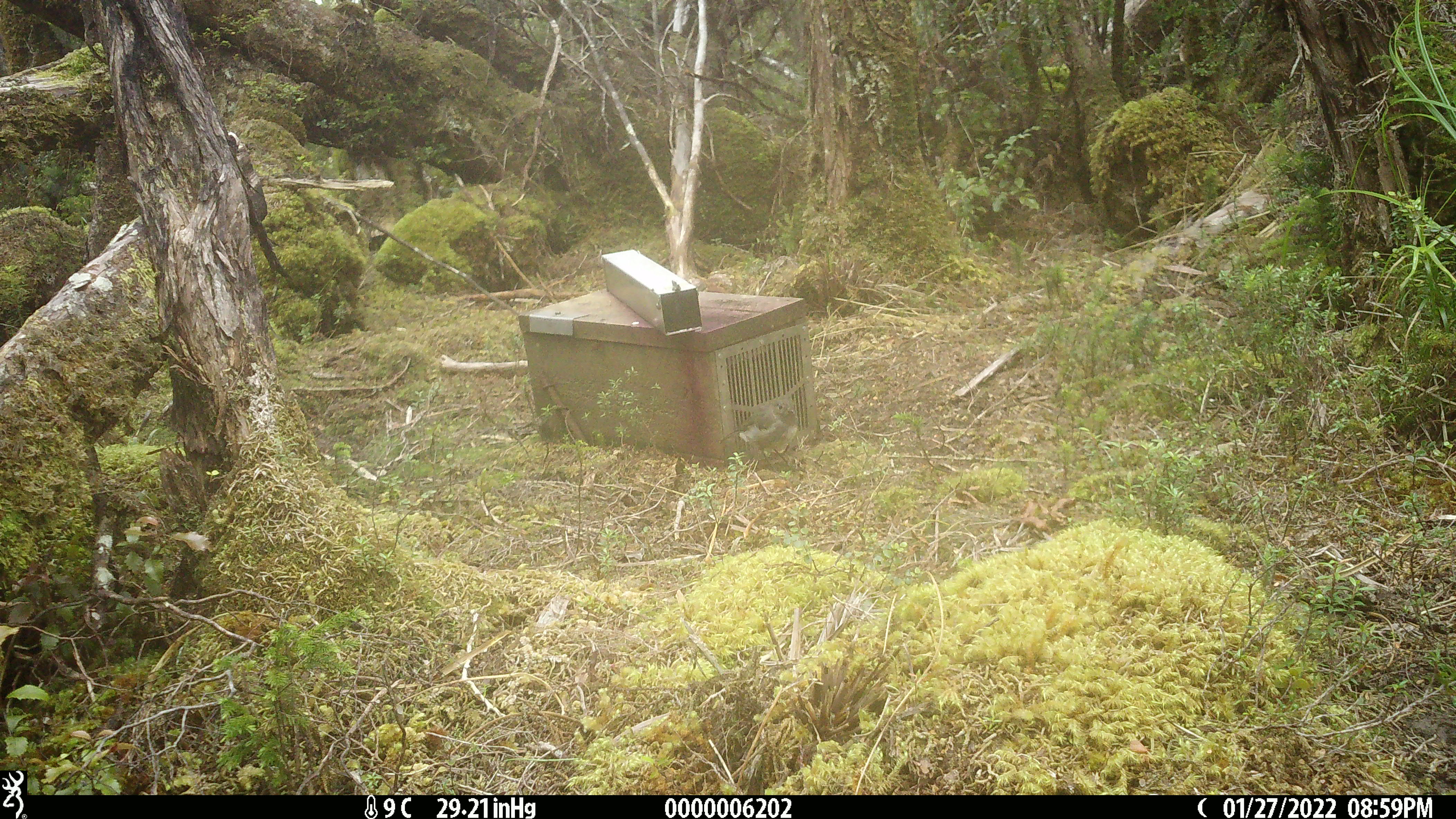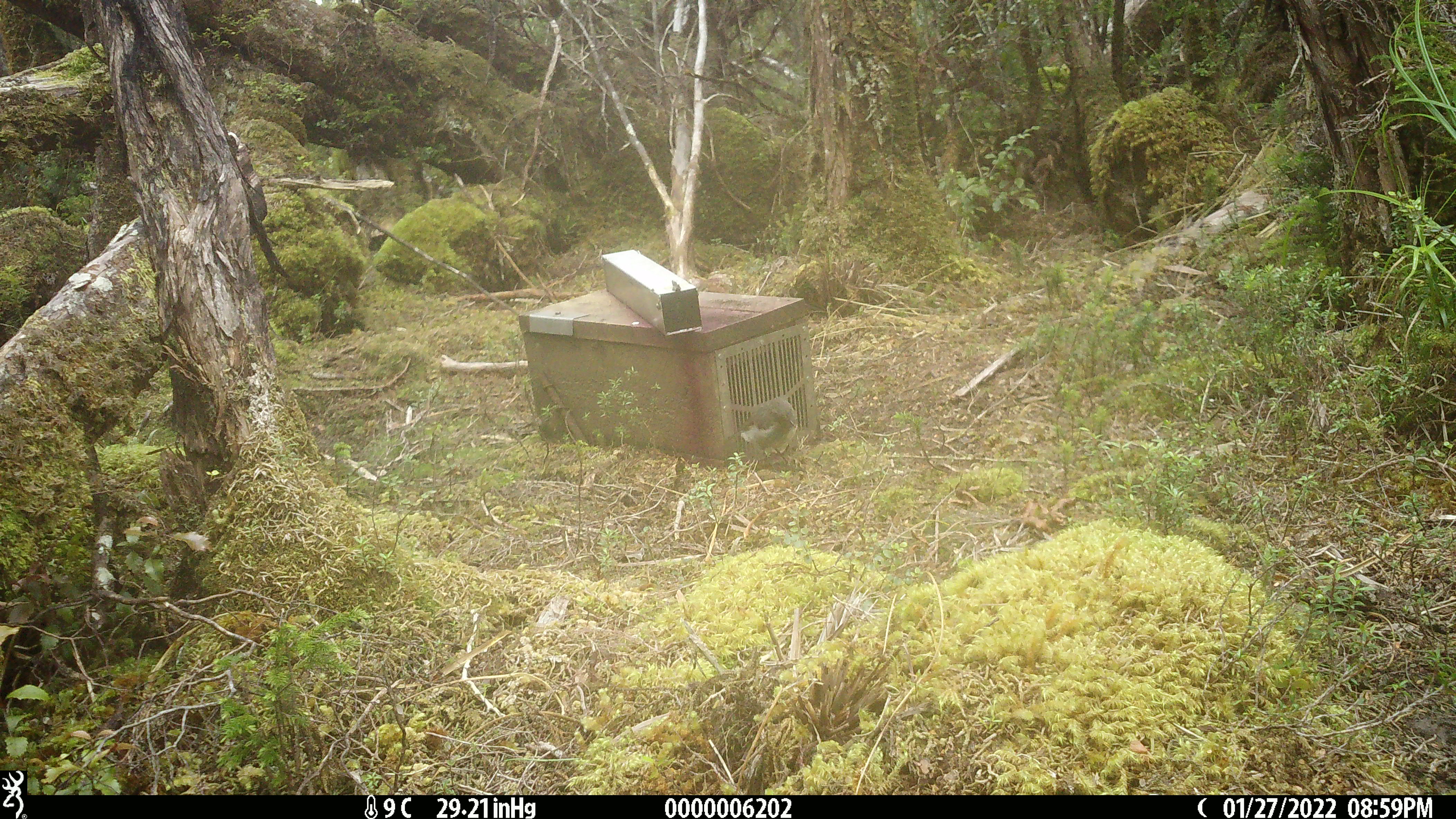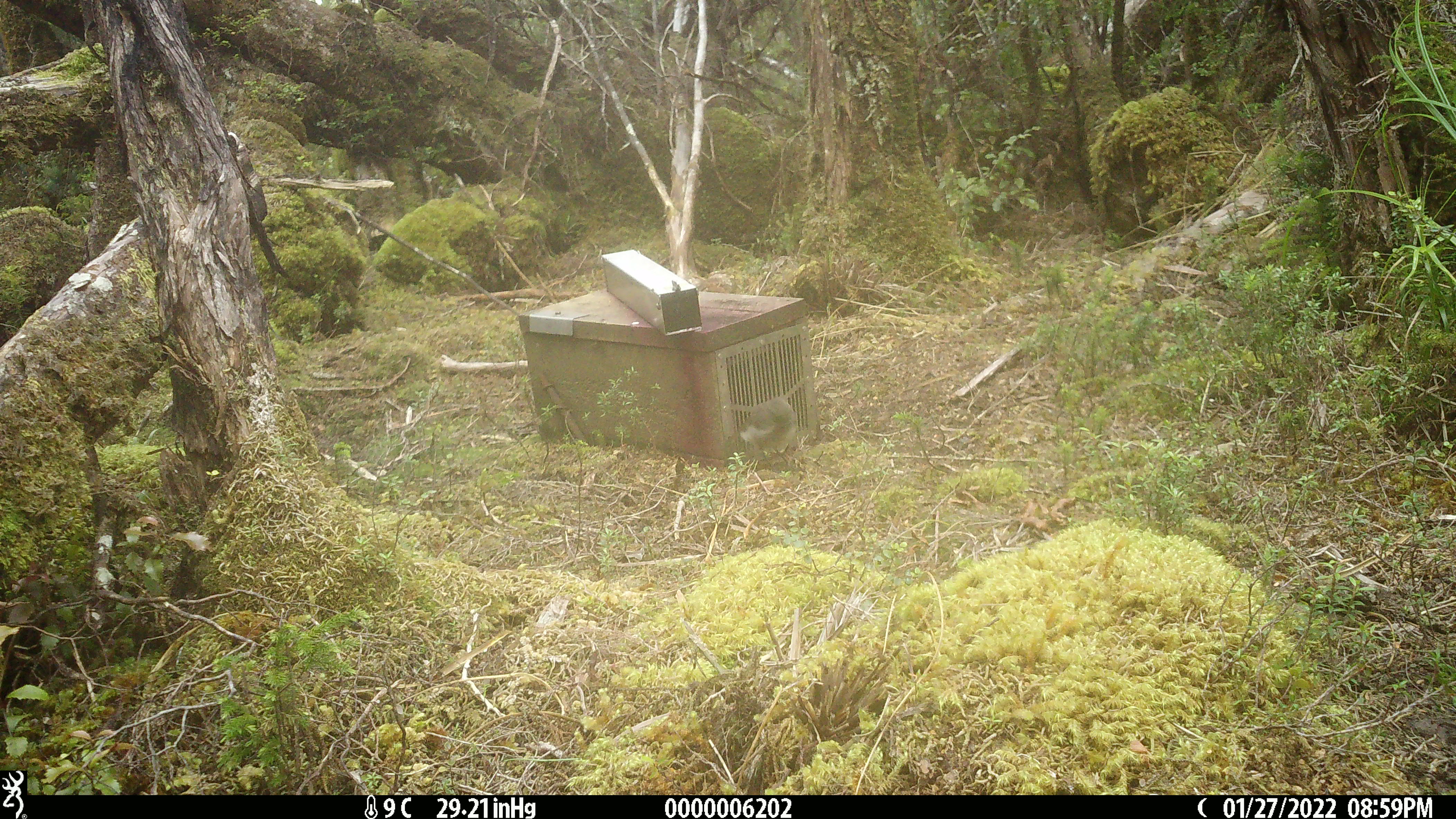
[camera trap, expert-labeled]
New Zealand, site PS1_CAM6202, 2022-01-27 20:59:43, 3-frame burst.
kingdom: Animalia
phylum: Chordata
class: Aves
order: Passeriformes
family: Petroicidae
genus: Petroica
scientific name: Petroica australis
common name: new zealand robin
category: robin